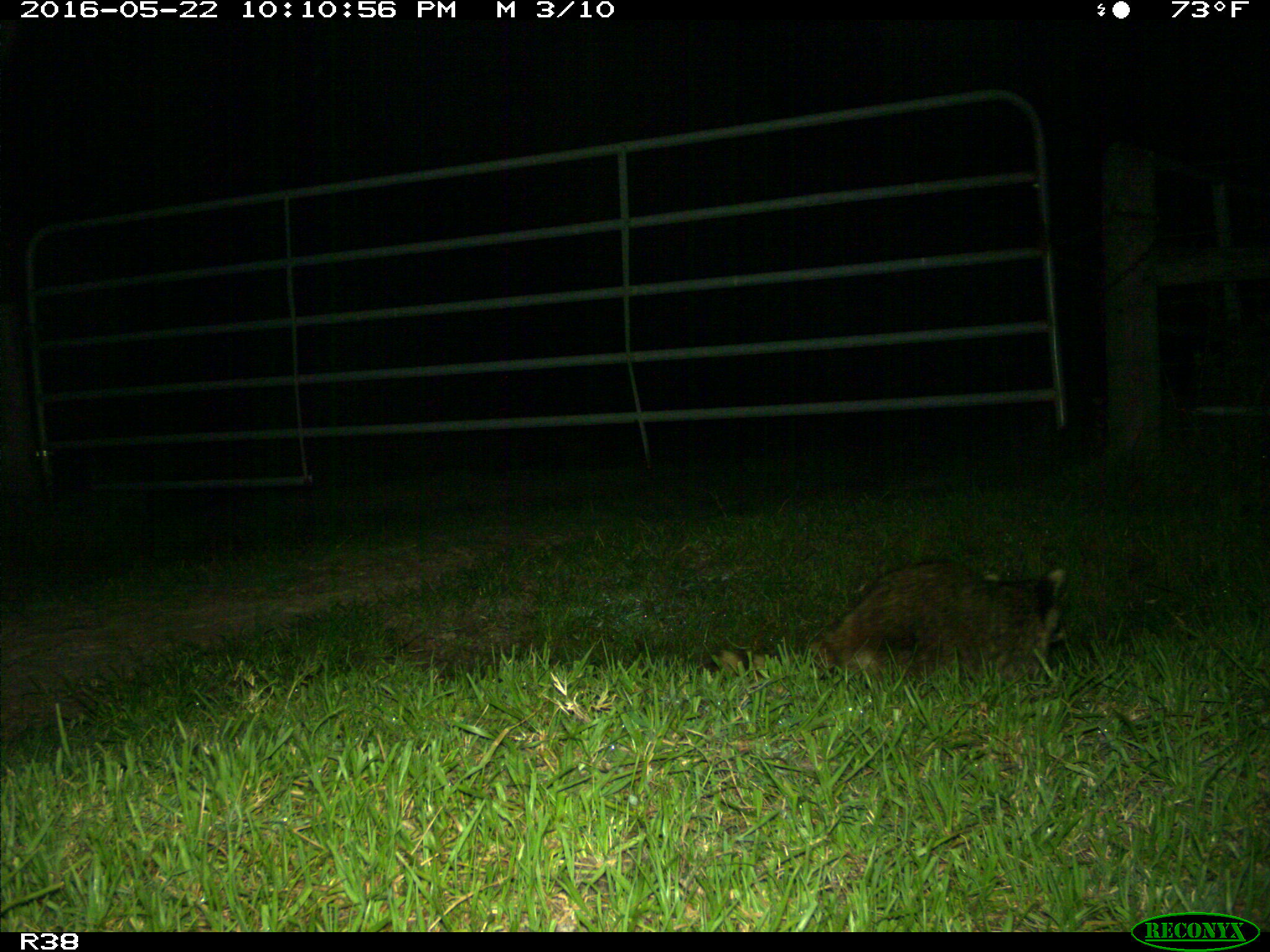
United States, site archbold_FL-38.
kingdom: Animalia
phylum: Chordata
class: Mammalia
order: Carnivora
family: Procyonidae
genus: Procyon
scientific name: Procyon lotor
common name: common raccoon